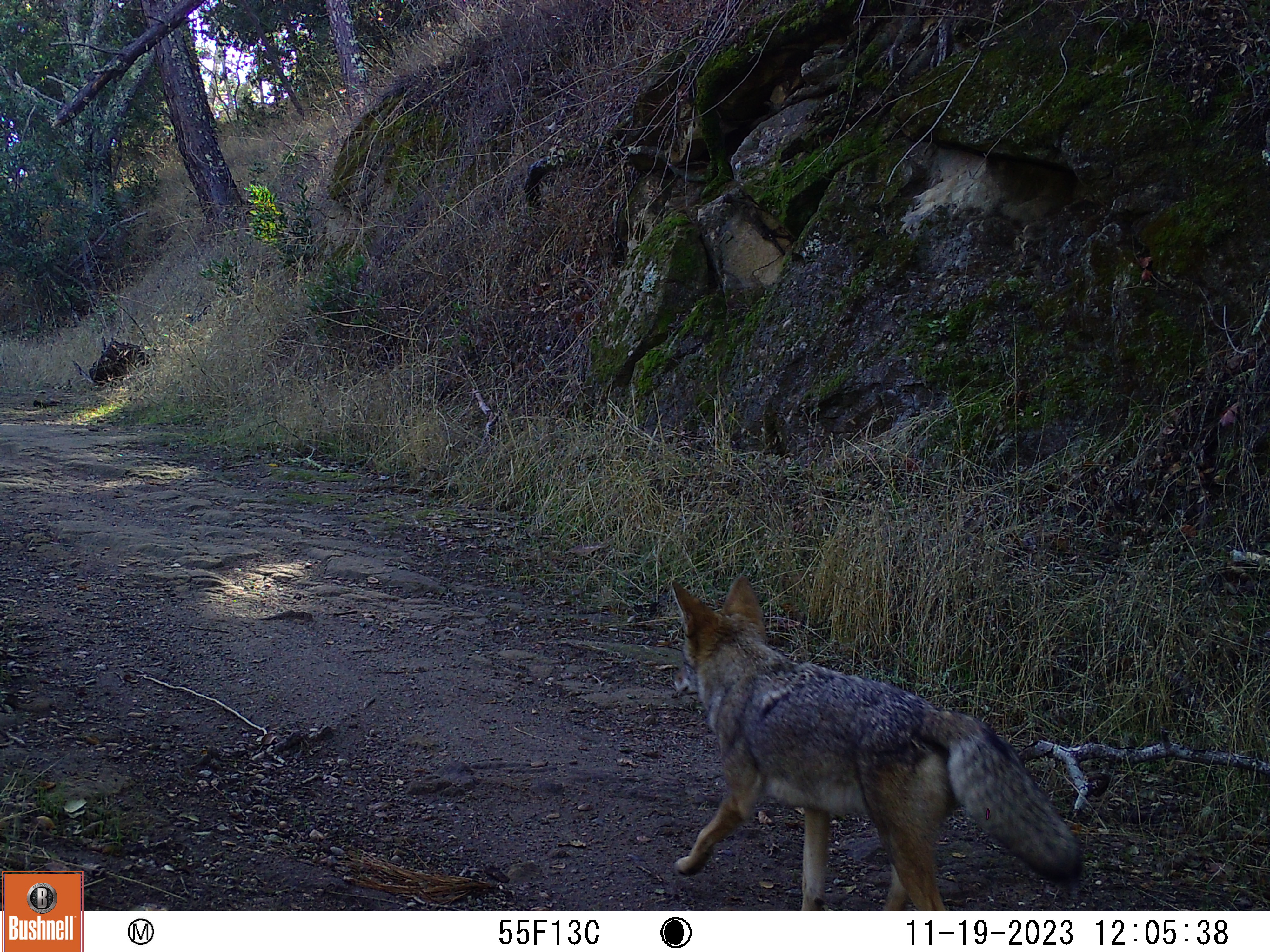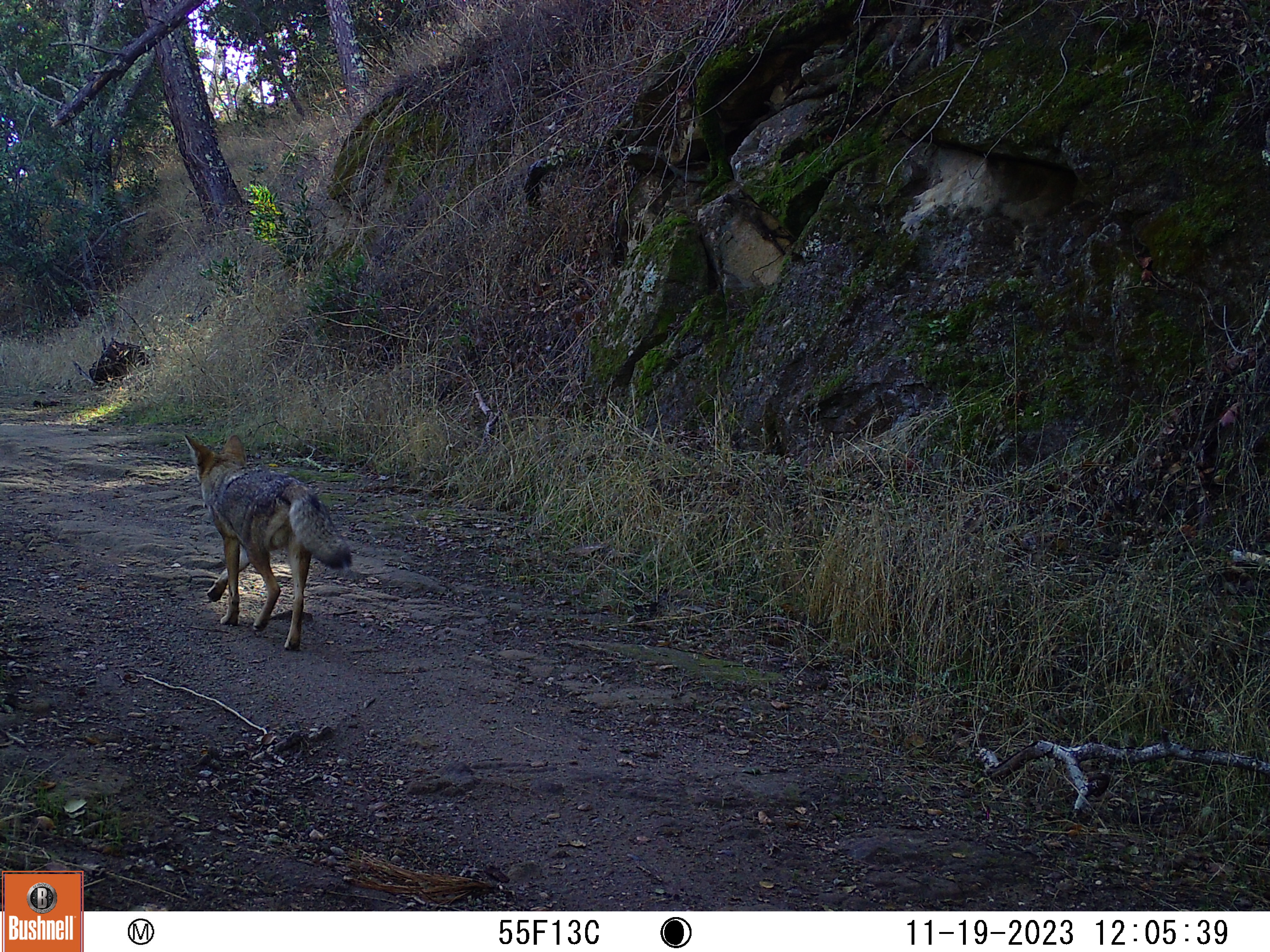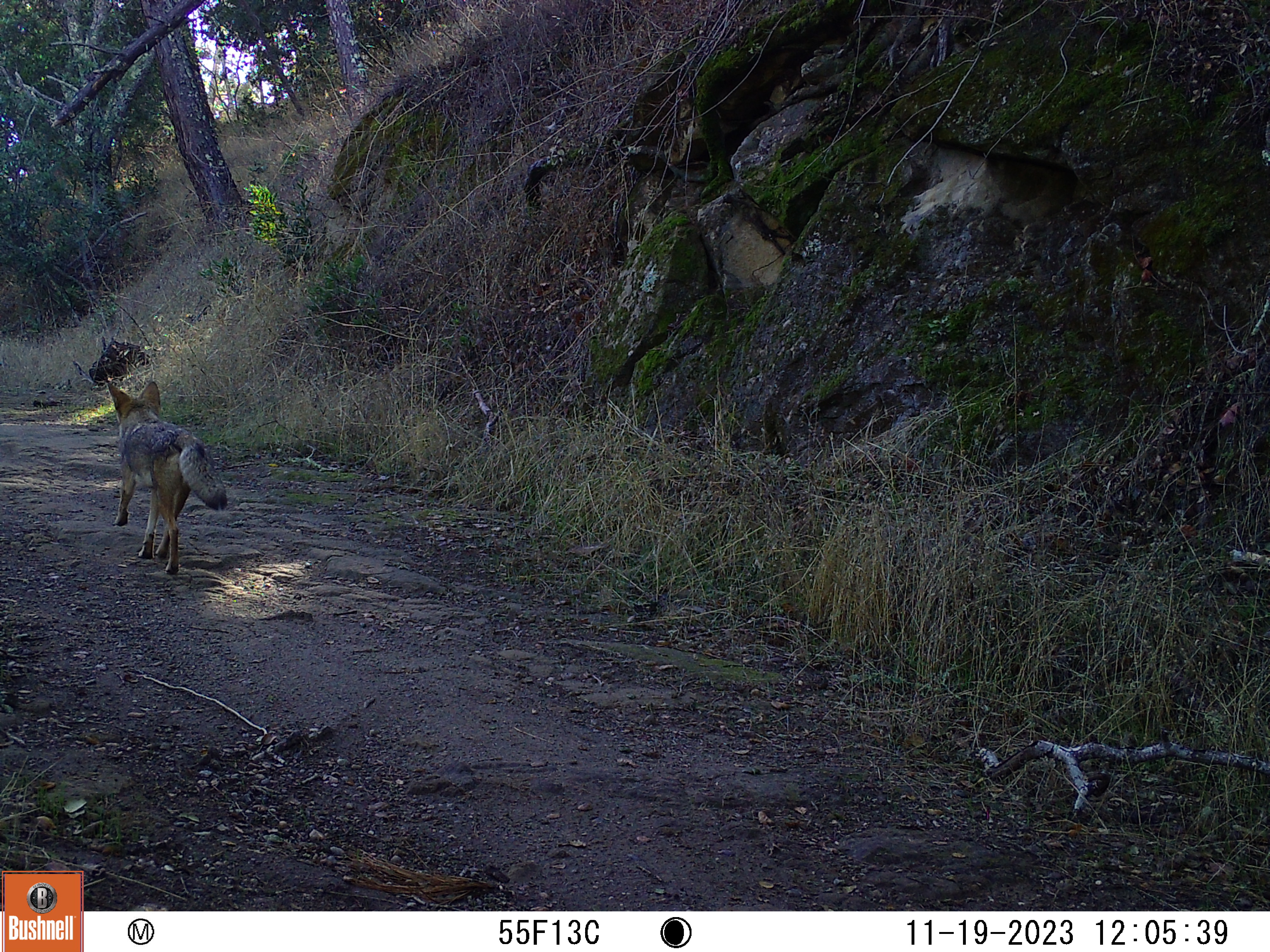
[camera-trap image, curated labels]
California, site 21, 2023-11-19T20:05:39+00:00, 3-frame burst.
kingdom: Animalia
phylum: Chordata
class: Mammalia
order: Carnivora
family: Canidae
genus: Canis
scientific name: Canis latrans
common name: coyote